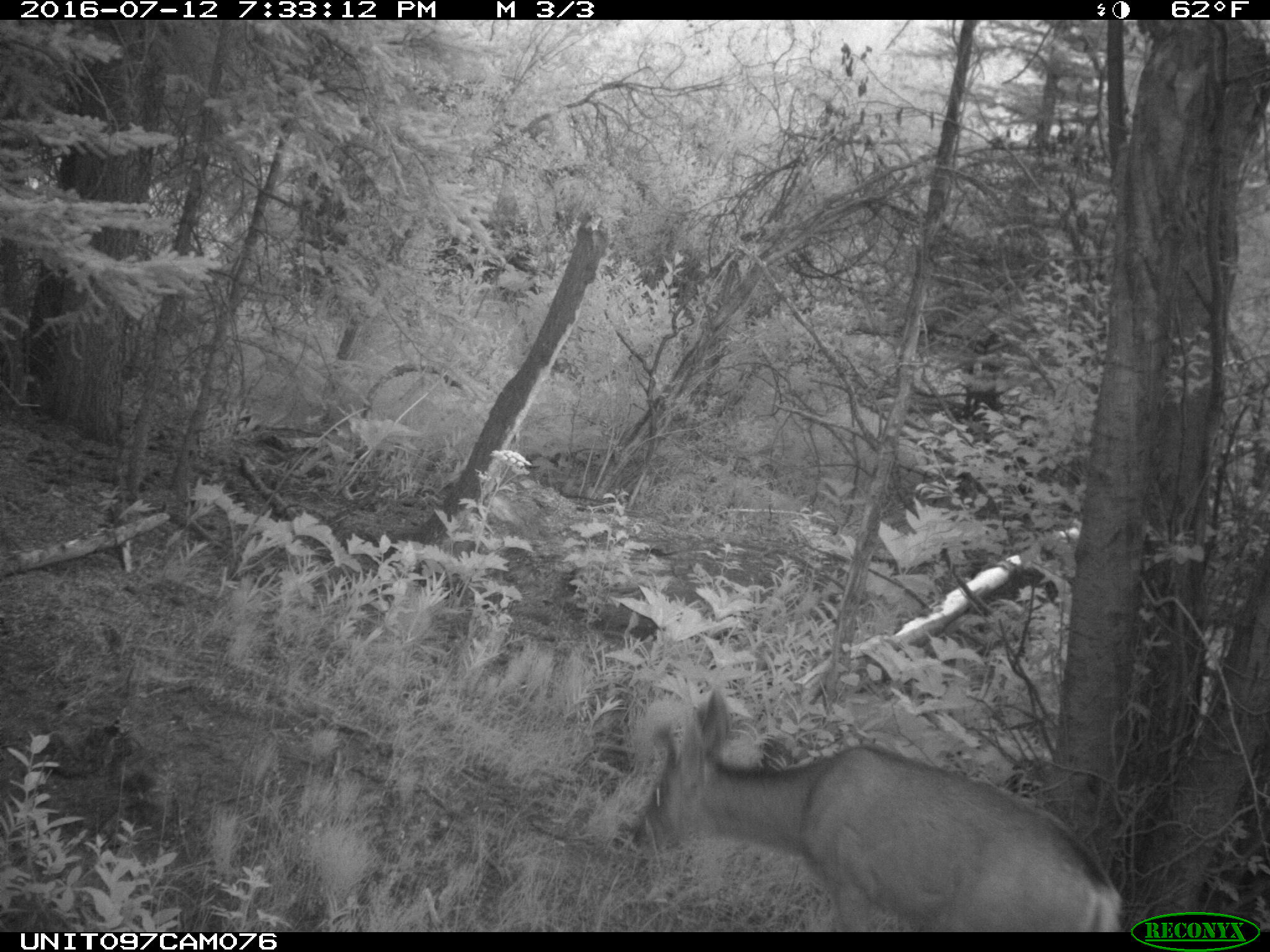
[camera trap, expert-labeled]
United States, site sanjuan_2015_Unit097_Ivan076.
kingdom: Animalia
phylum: Chordata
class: Mammalia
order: Artiodactyla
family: Cervidae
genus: Odocoileus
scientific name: Odocoileus hemionus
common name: mule deer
Odocoileus hemionus (mule deer).